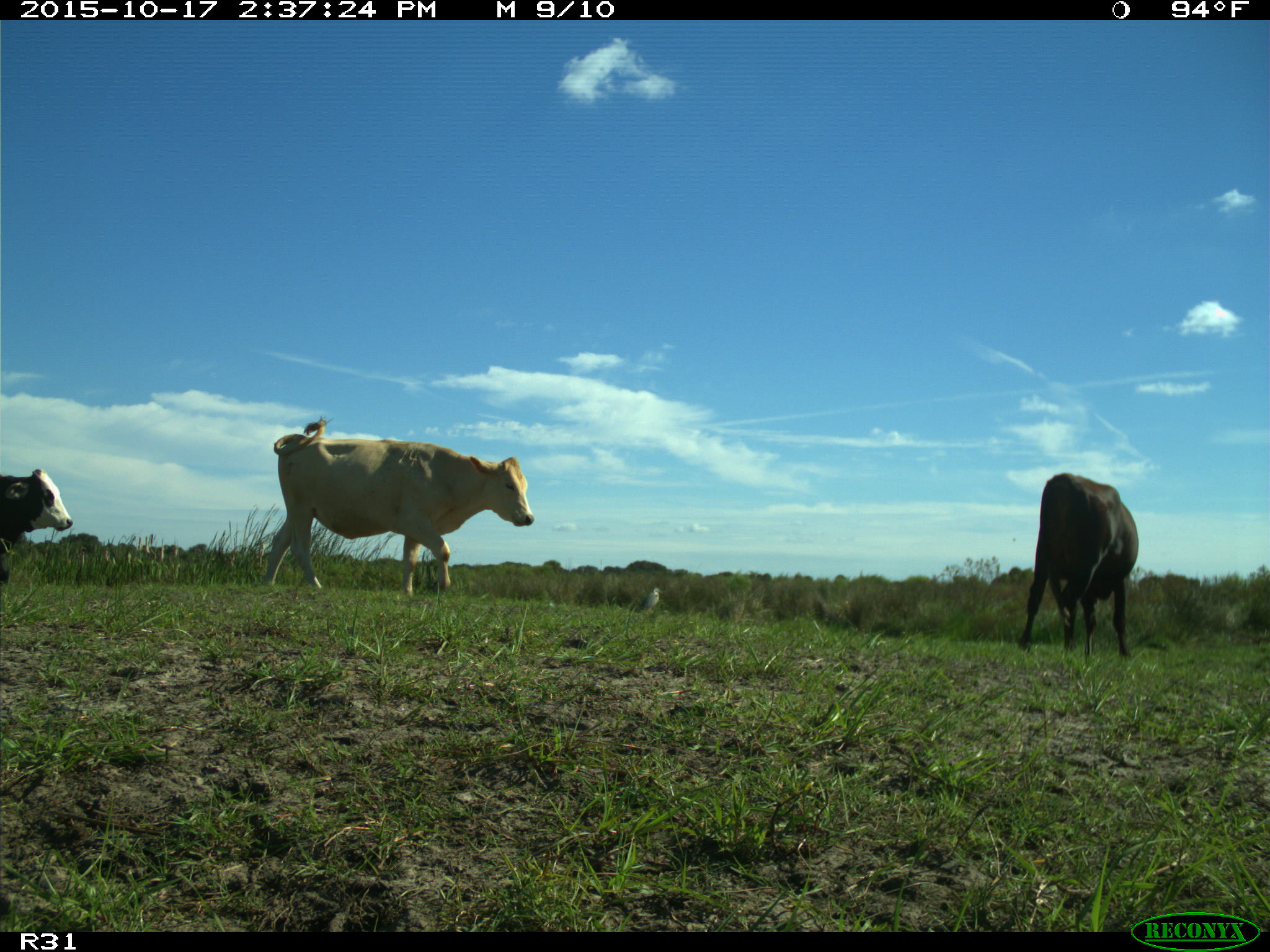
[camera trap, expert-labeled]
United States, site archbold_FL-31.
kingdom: Animalia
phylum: Chordata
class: Mammalia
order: Artiodactyla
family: Bovidae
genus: Bos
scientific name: Bos taurus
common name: domestic cow